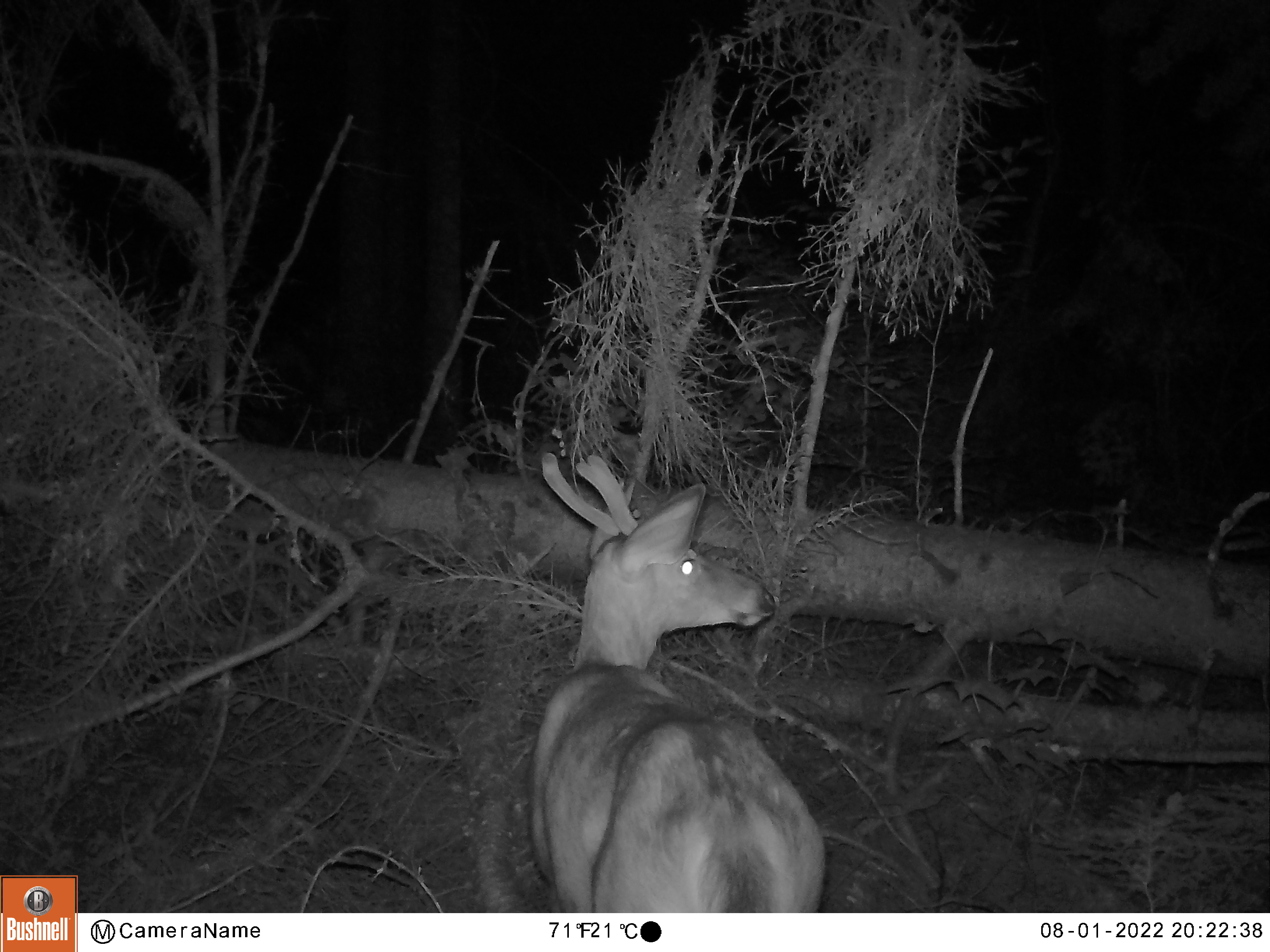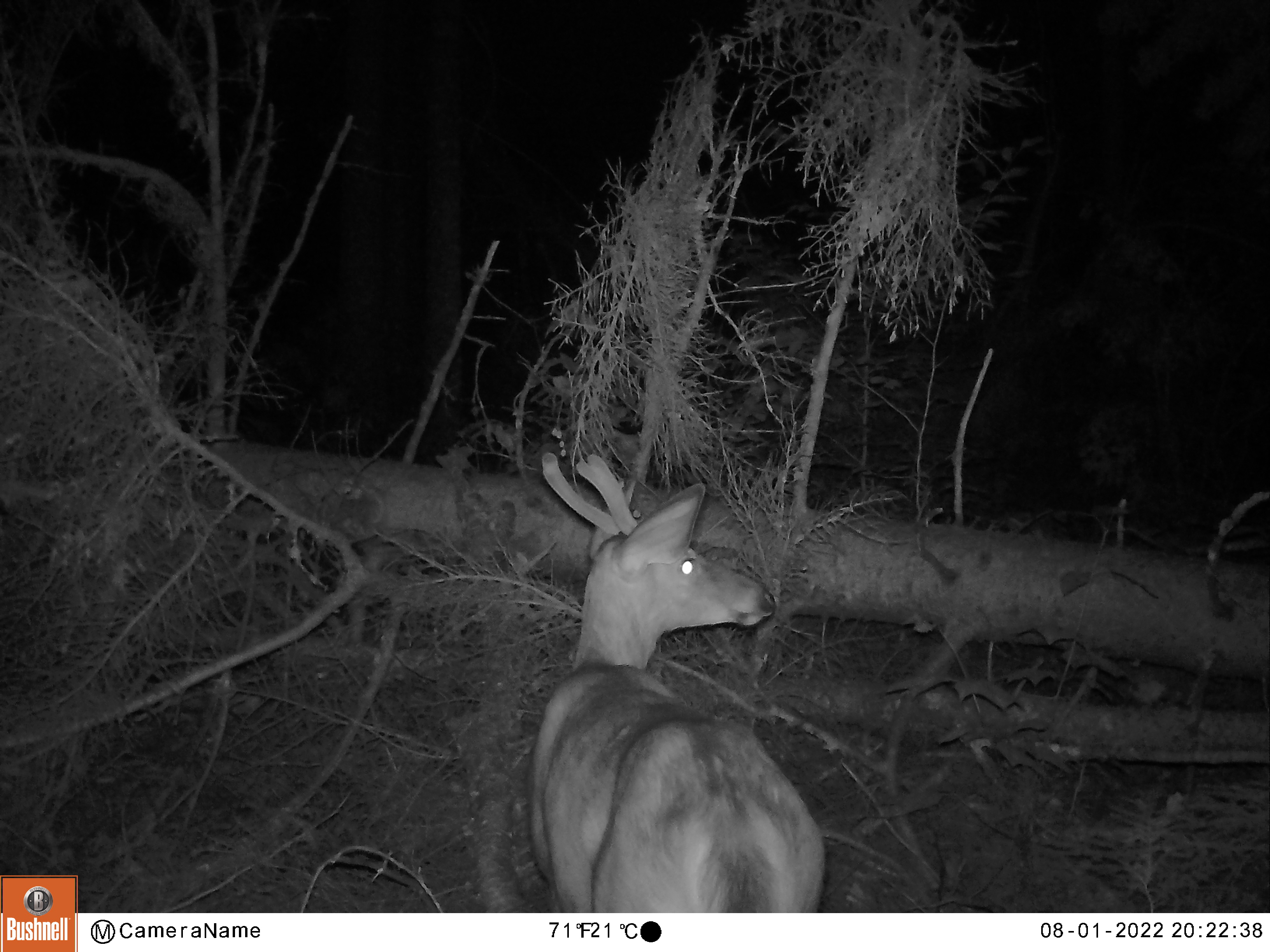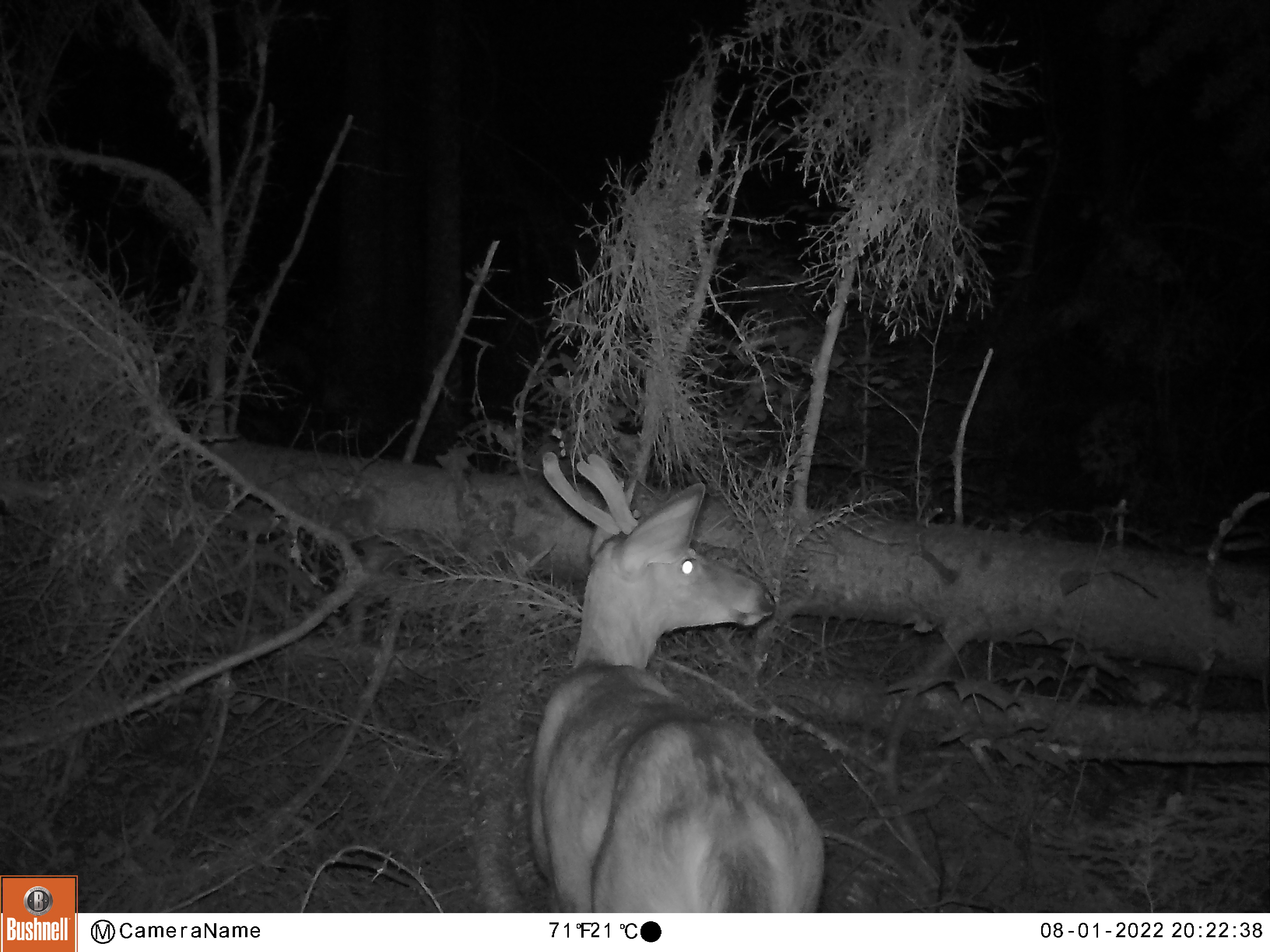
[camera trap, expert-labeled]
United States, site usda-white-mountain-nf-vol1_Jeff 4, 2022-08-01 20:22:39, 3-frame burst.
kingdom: Animalia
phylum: Chordata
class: Mammalia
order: Artiodactyla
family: Cervidae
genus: Odocoileus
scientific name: Odocoileus virginianus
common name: white-tailed deer